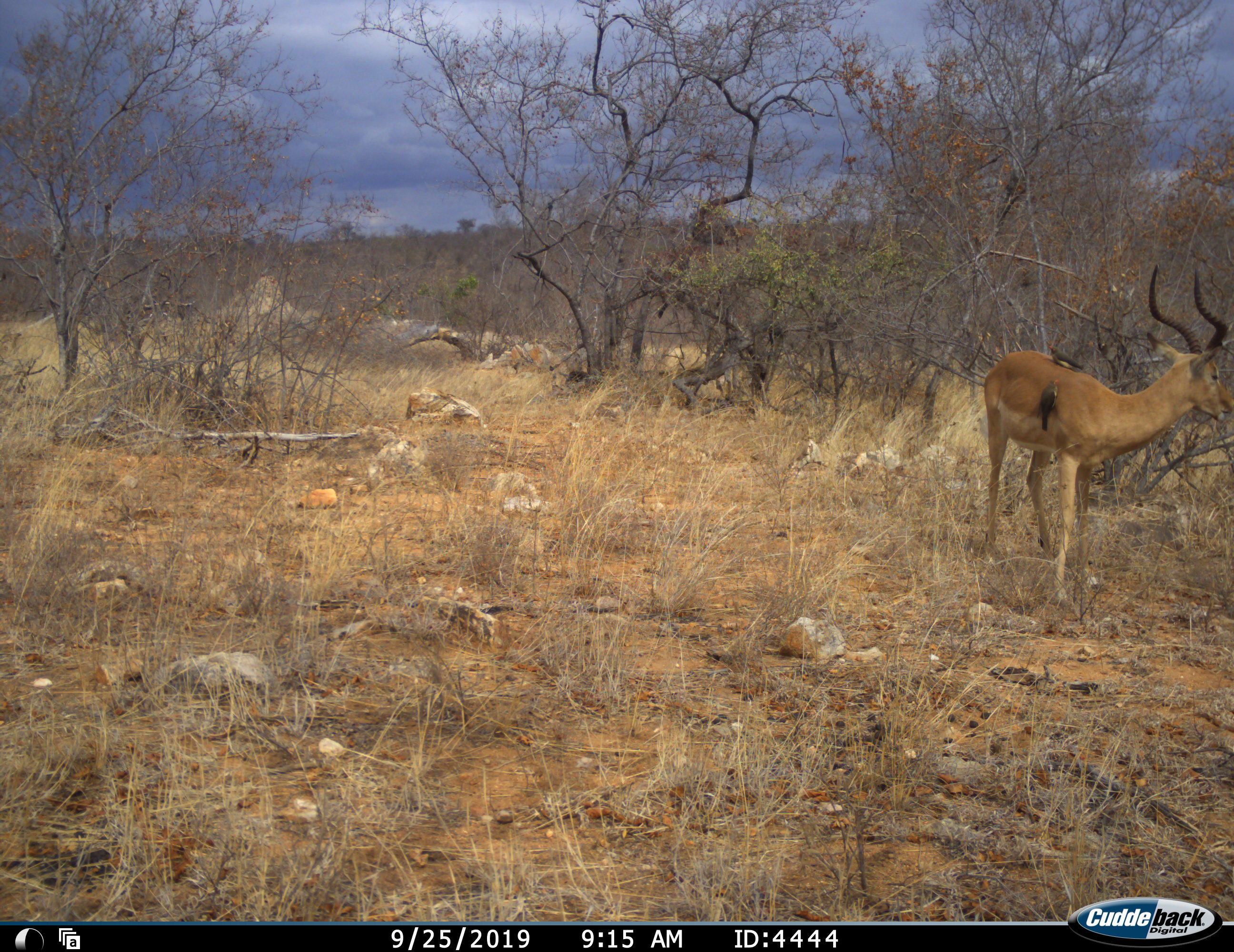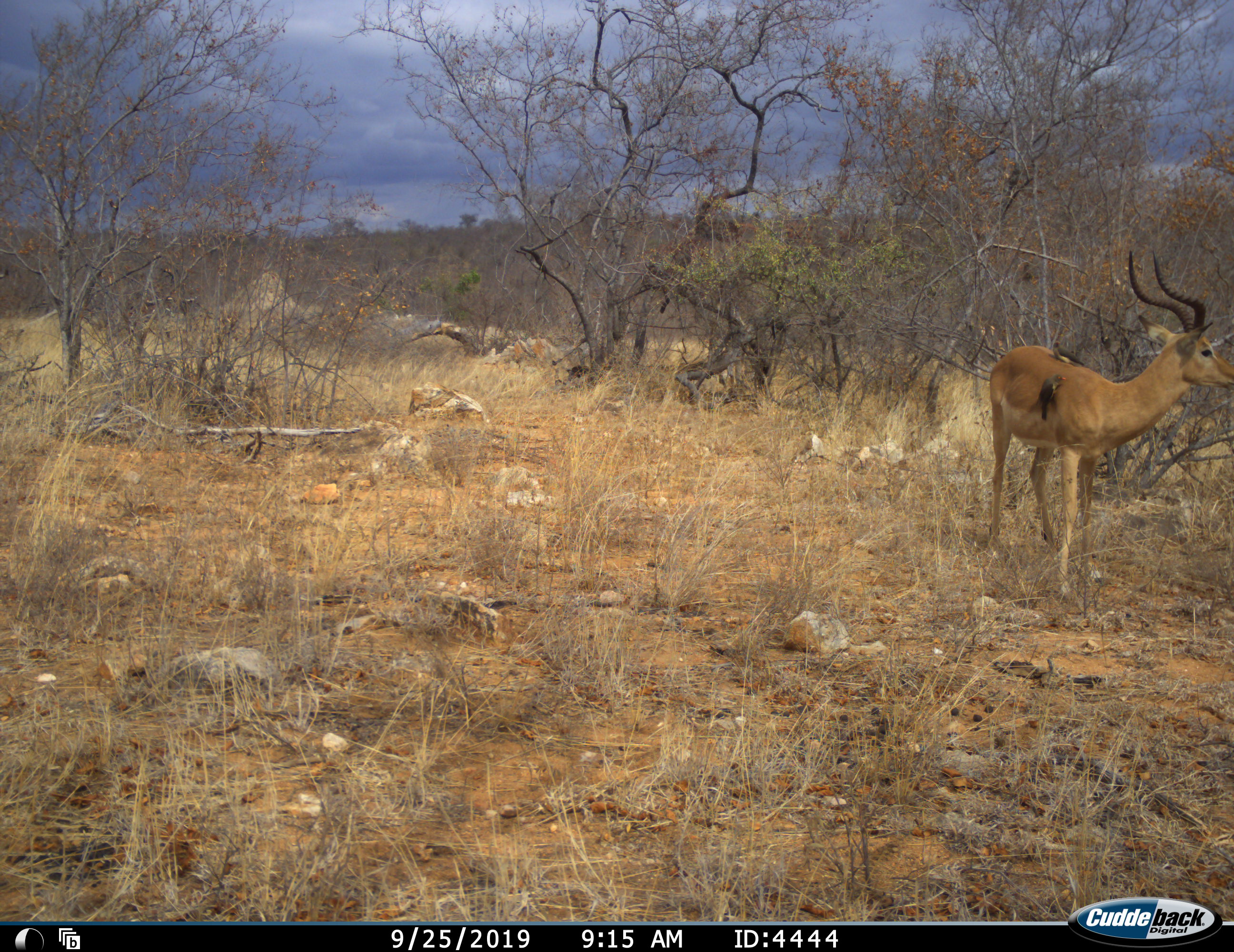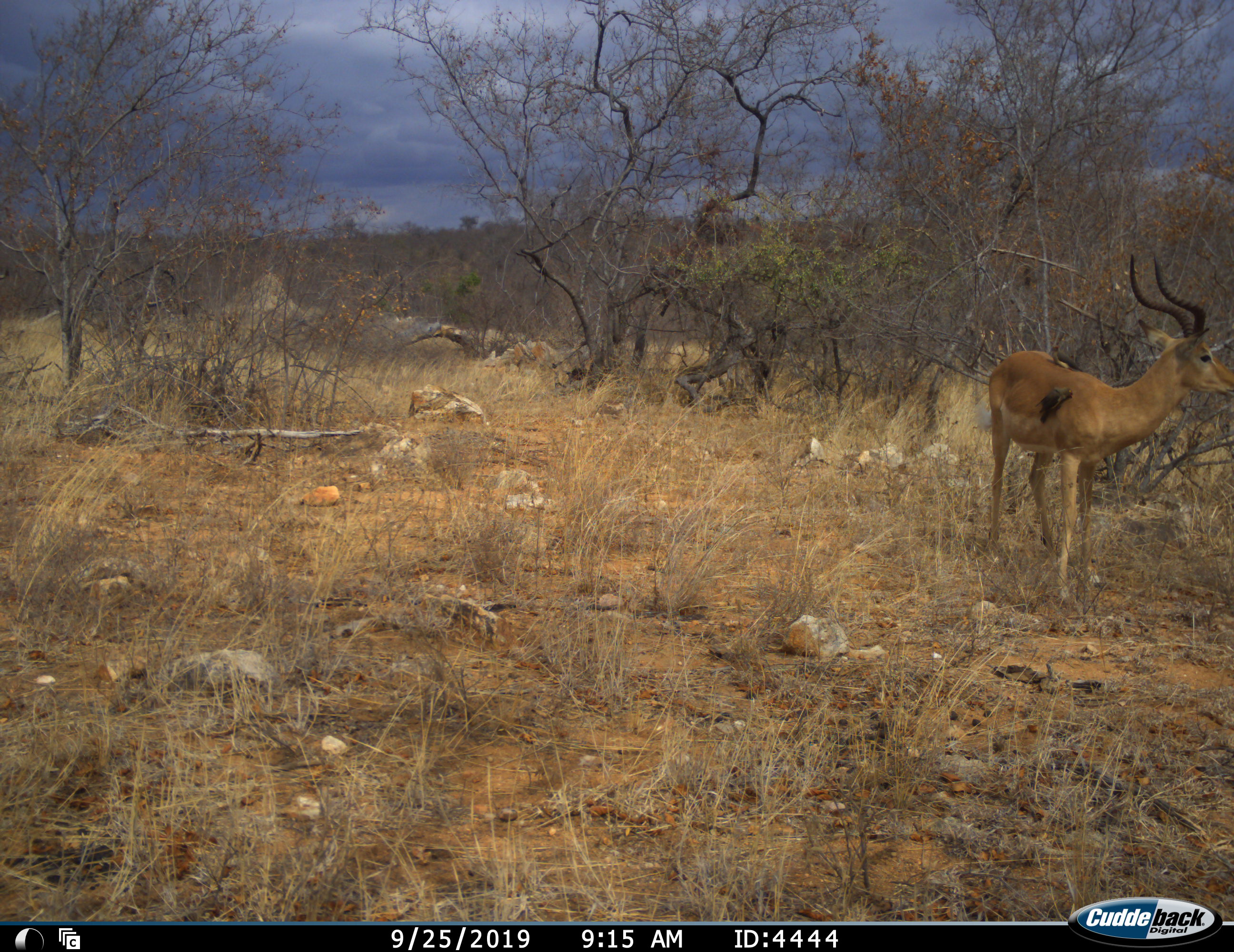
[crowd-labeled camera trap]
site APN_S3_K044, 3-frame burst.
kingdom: Animalia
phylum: Chordata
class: Aves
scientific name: Aves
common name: bird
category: birdother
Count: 2.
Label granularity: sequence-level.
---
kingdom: Animalia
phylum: Chordata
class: Mammalia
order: Artiodactyla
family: Bovidae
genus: Aepyceros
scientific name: Aepyceros melampus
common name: impala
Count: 1.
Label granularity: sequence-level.